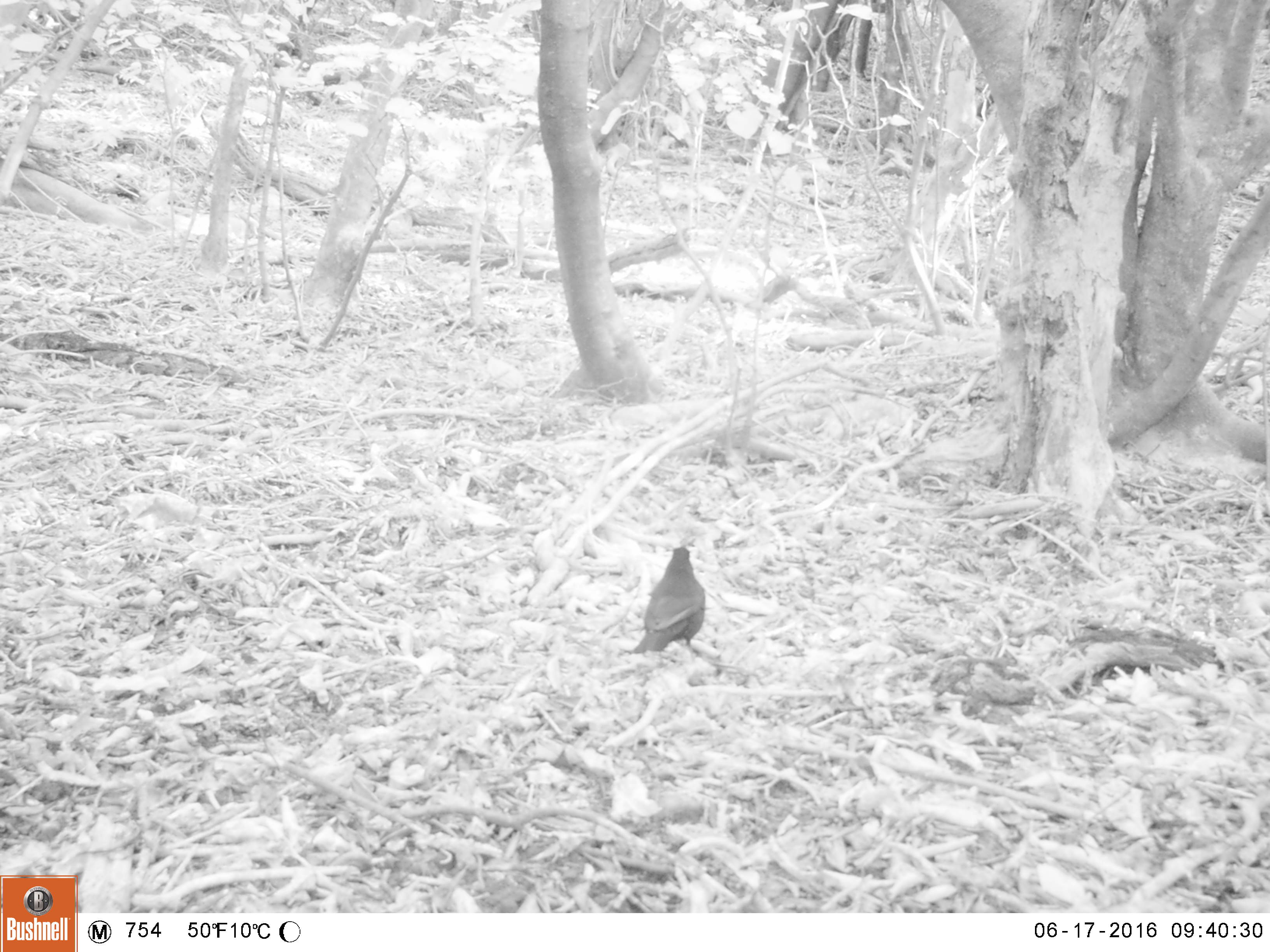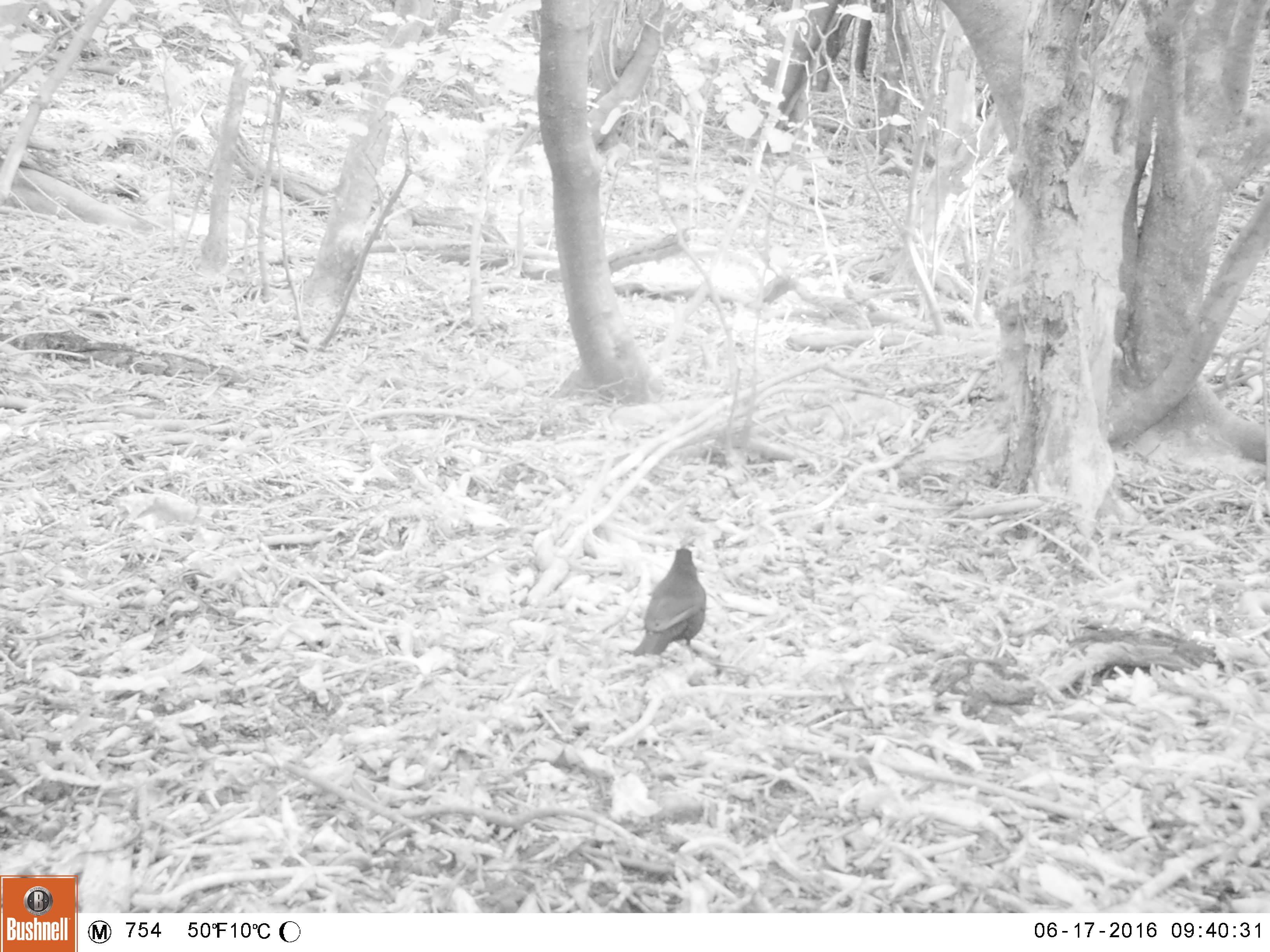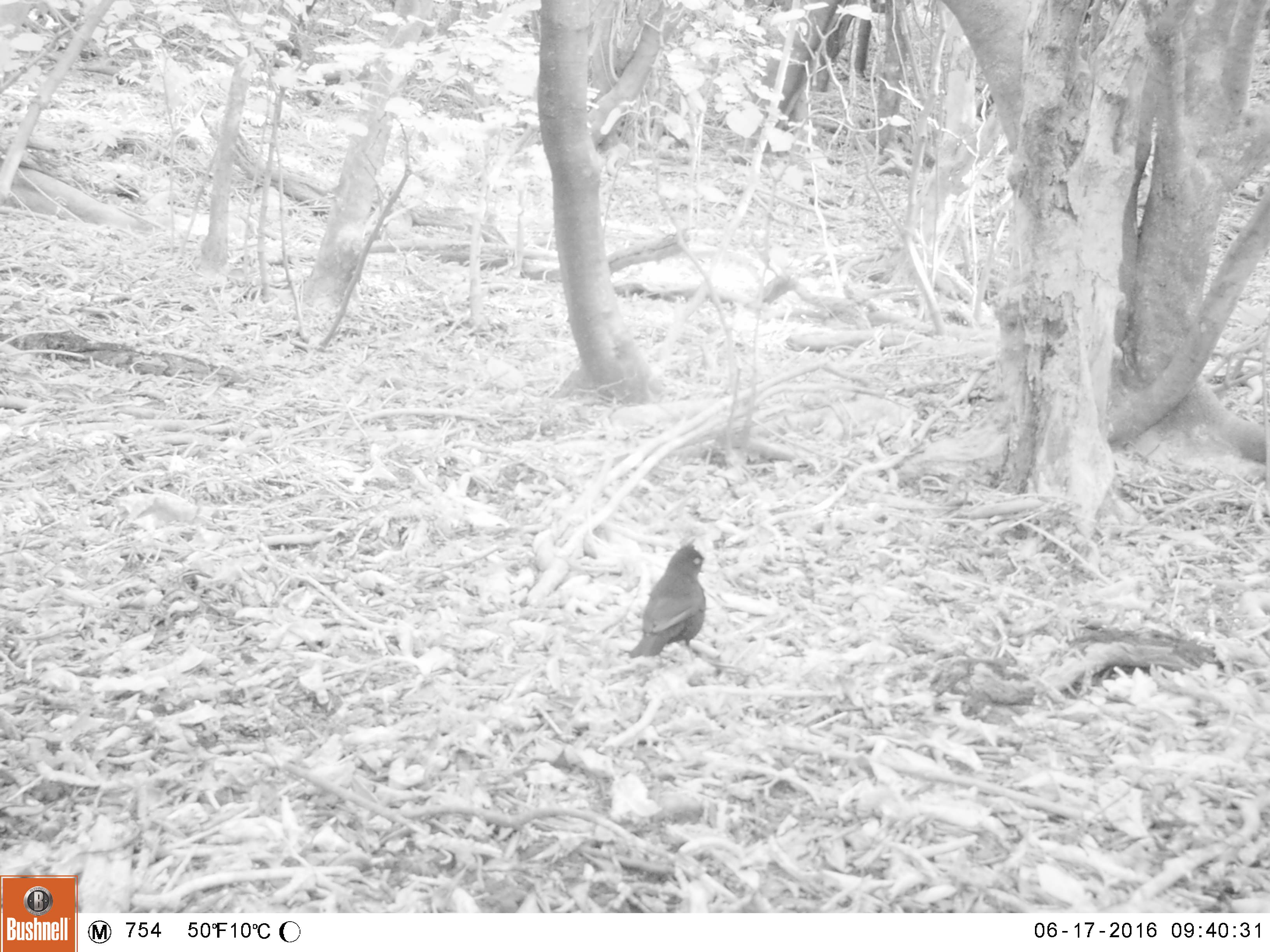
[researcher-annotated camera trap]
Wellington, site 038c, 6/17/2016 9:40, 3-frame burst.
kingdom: Animalia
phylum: Chordata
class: Aves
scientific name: Aves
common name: bird